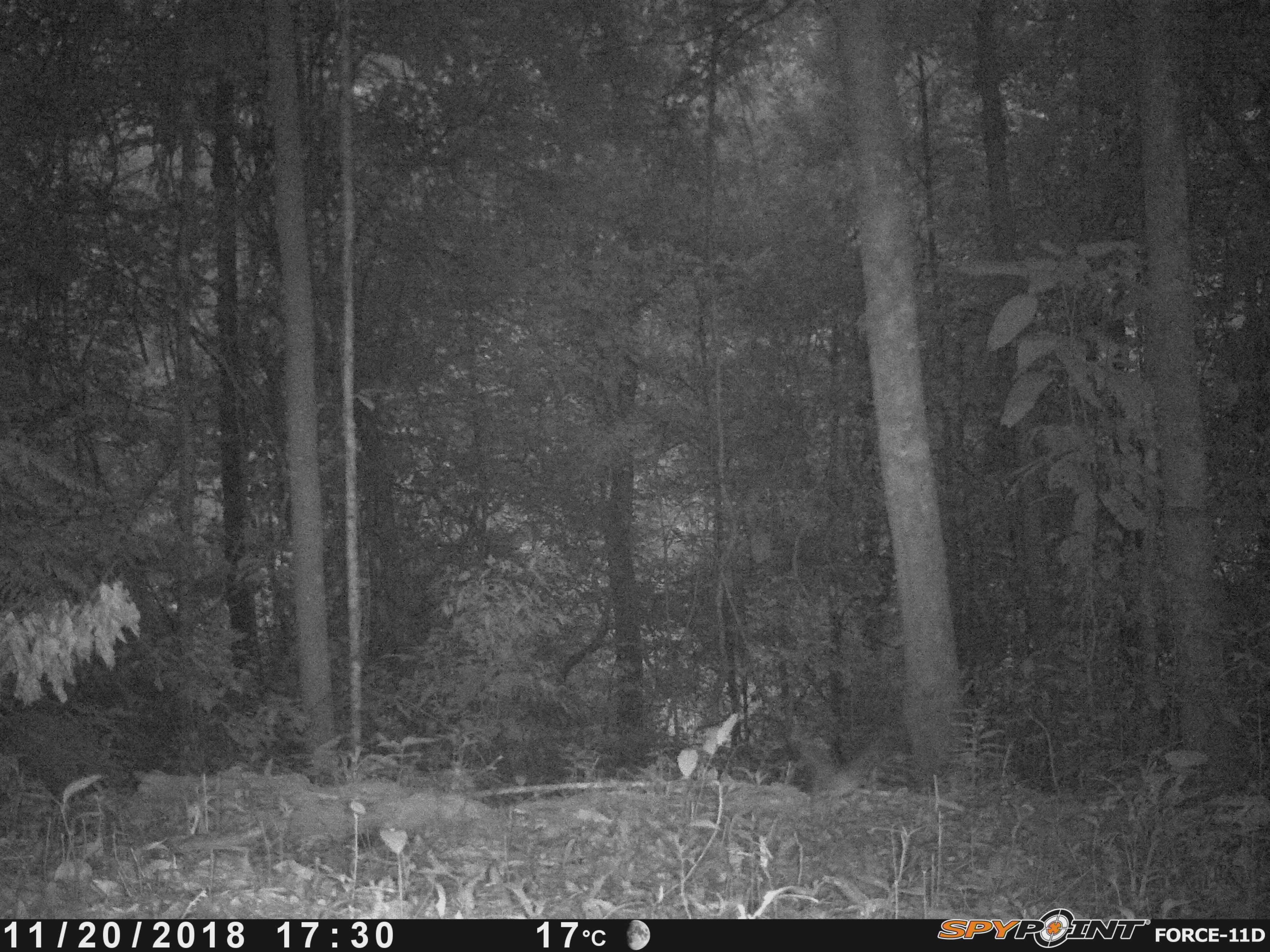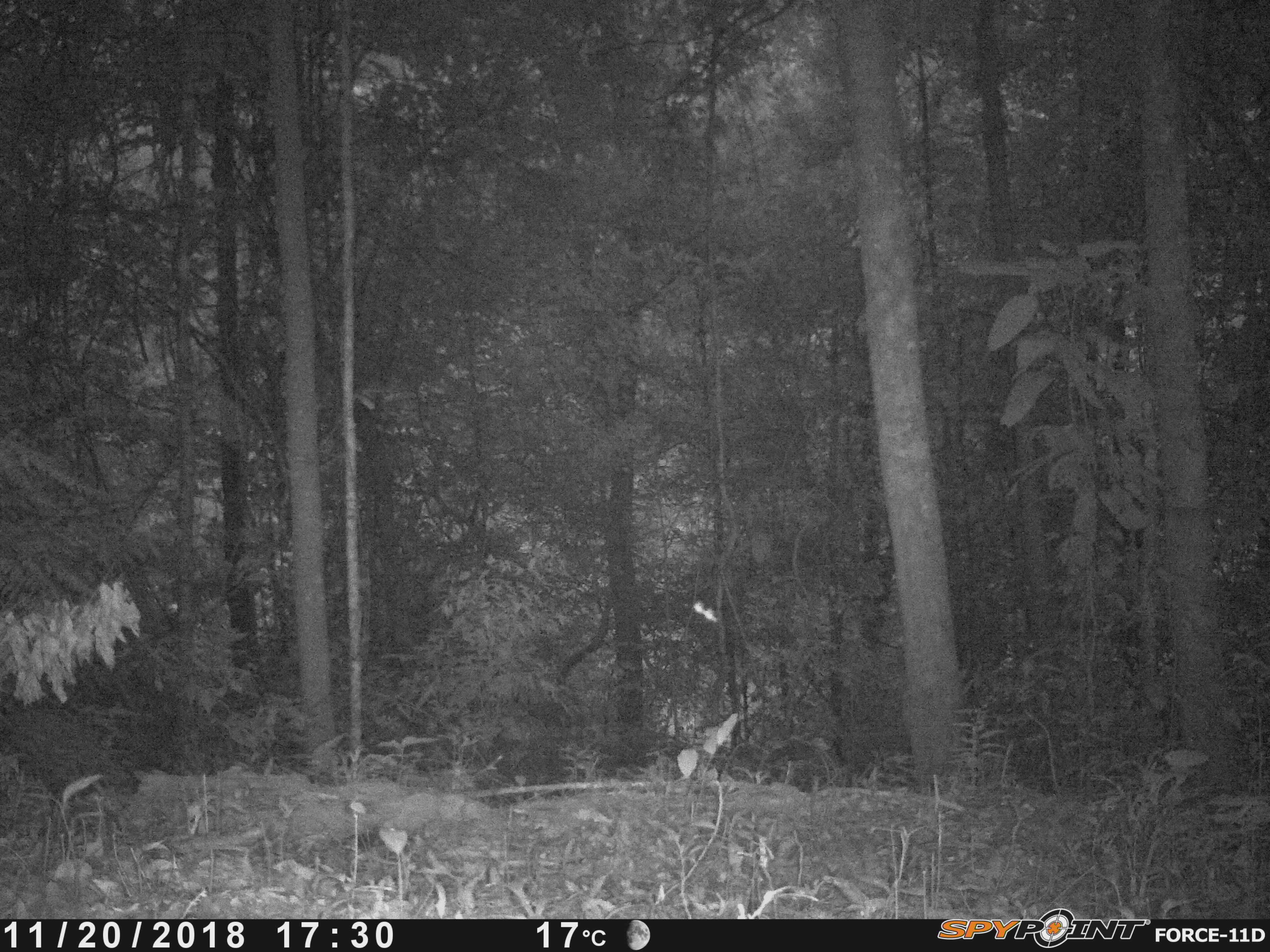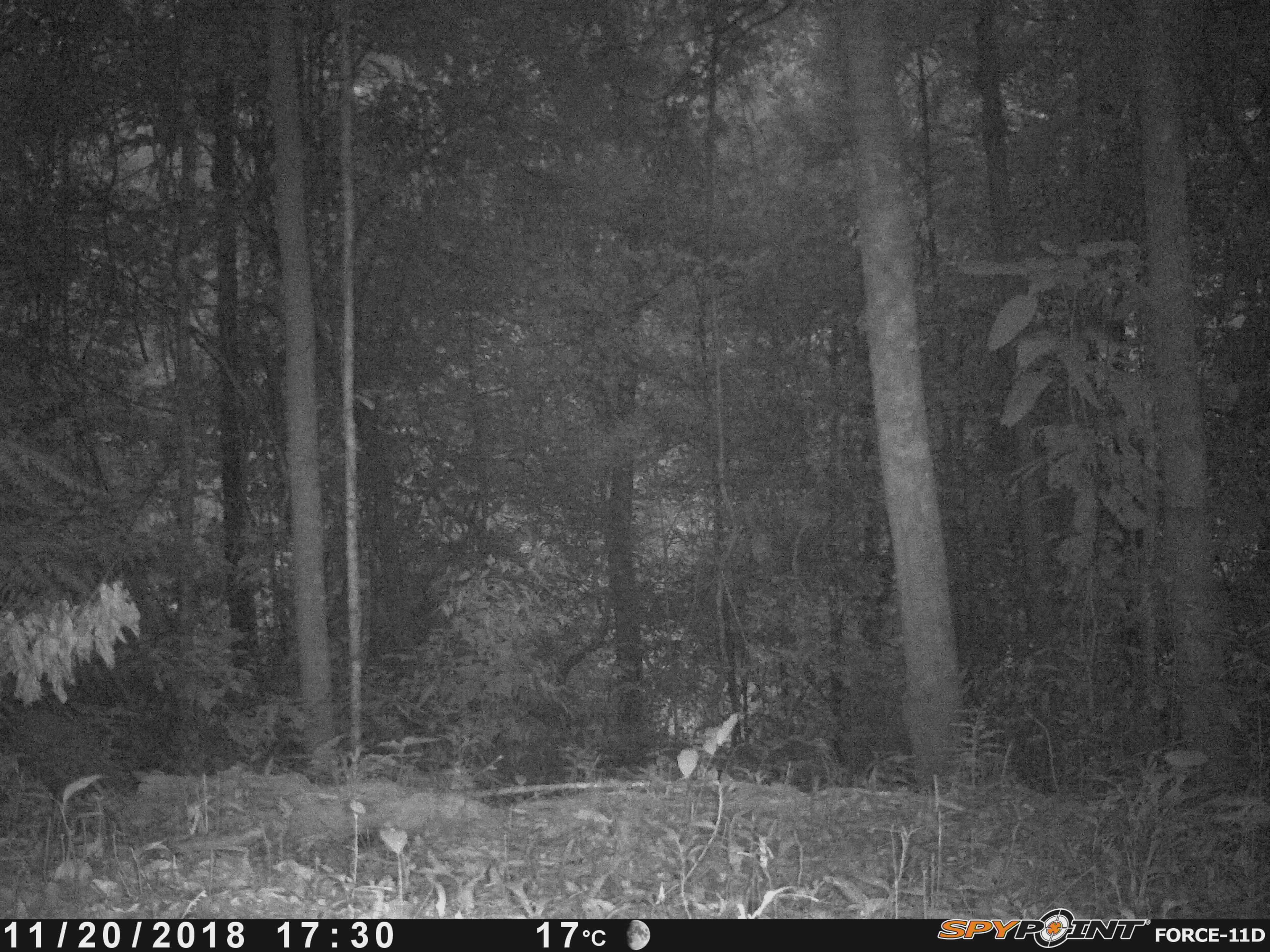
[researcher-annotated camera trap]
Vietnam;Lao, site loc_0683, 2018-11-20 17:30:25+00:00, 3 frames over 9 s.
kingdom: Animalia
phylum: Arthropoda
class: Insecta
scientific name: Insecta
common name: insect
Insect (Insecta). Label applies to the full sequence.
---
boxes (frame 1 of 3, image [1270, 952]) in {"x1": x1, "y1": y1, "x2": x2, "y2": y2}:
insect: {"x1": 831, "y1": 725, "x2": 977, "y2": 816}